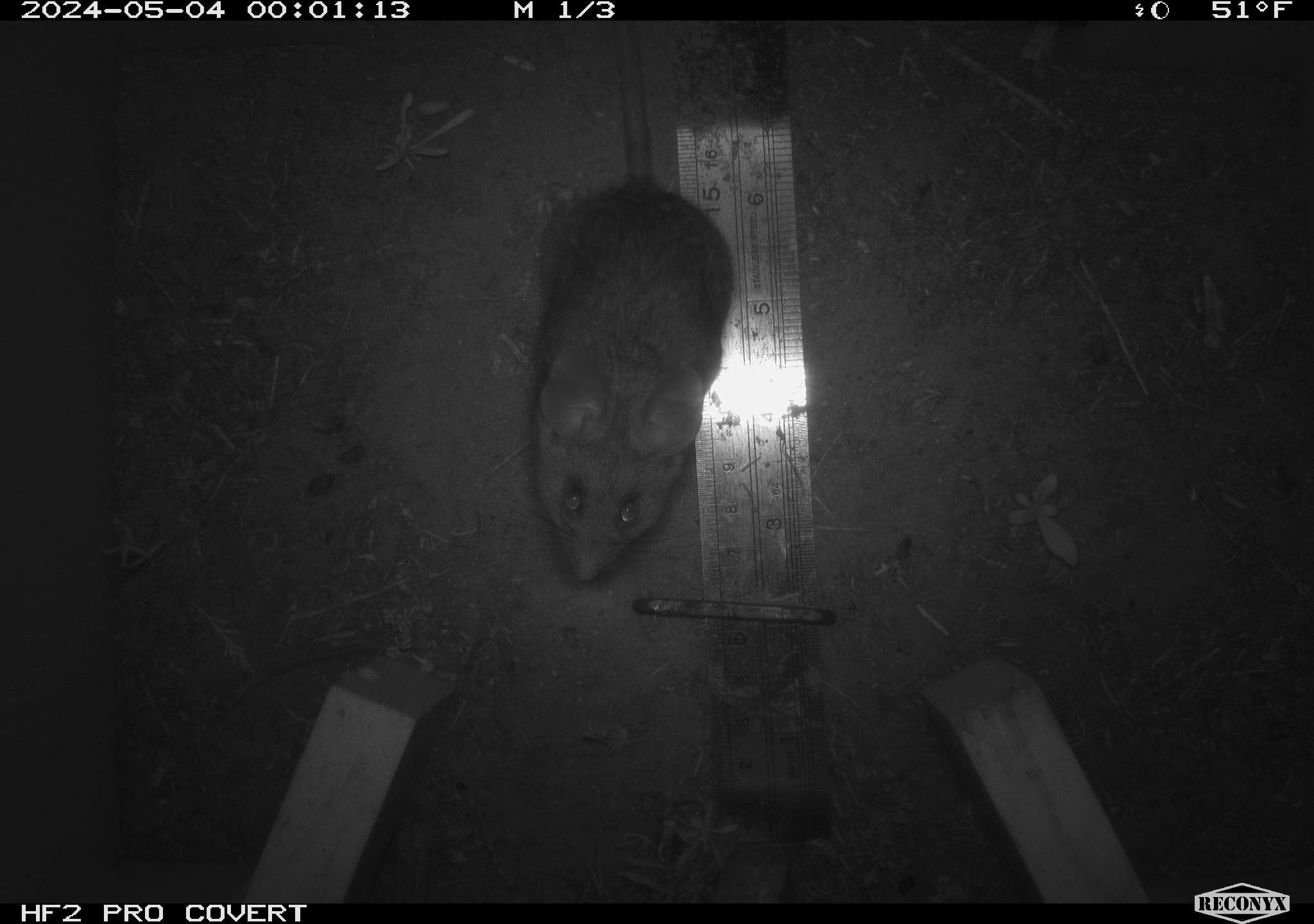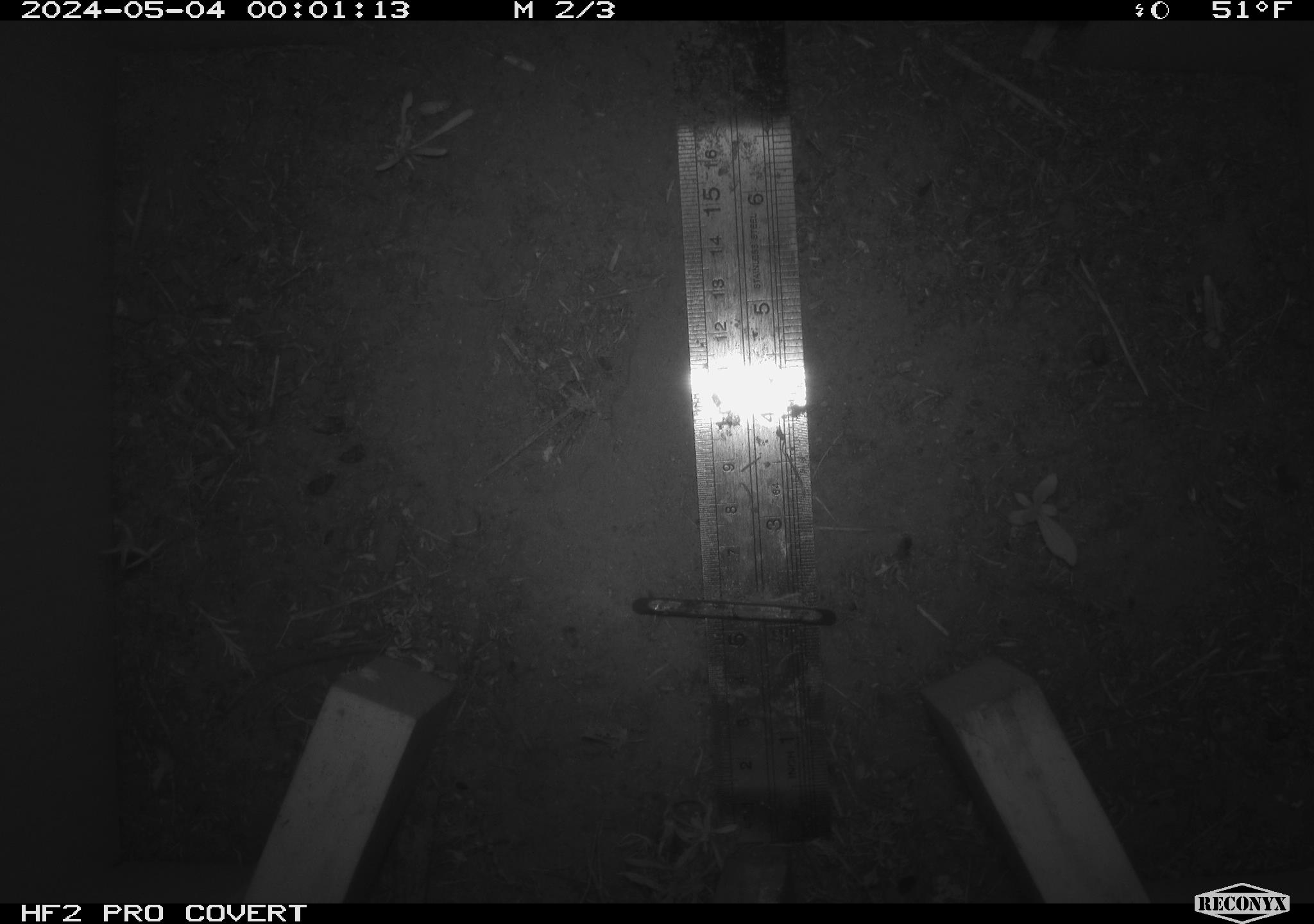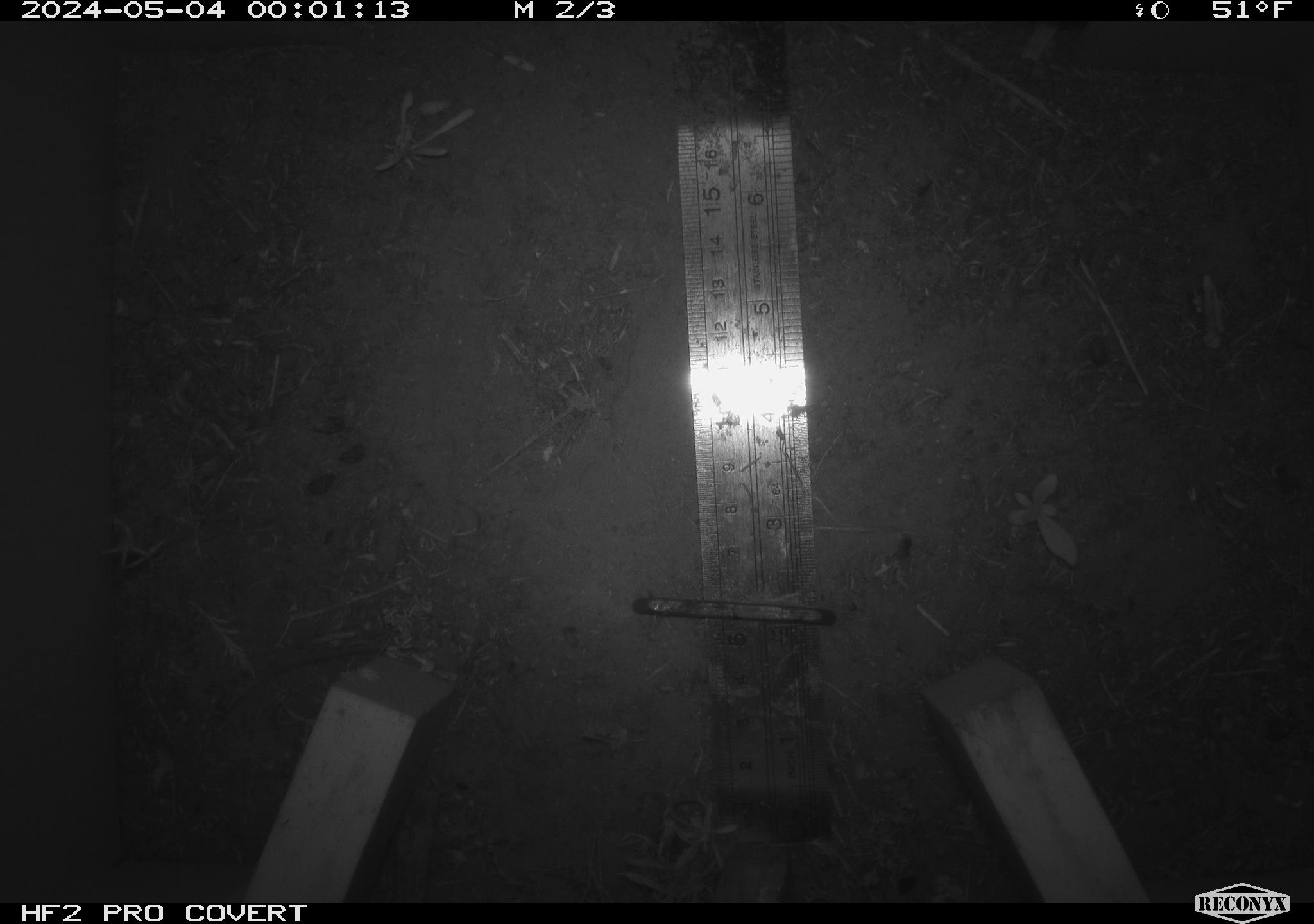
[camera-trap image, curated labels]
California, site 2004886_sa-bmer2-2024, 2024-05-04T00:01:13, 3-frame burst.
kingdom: Animalia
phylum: Chordata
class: Mammalia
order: Rodentia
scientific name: Rodentia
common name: mouse species